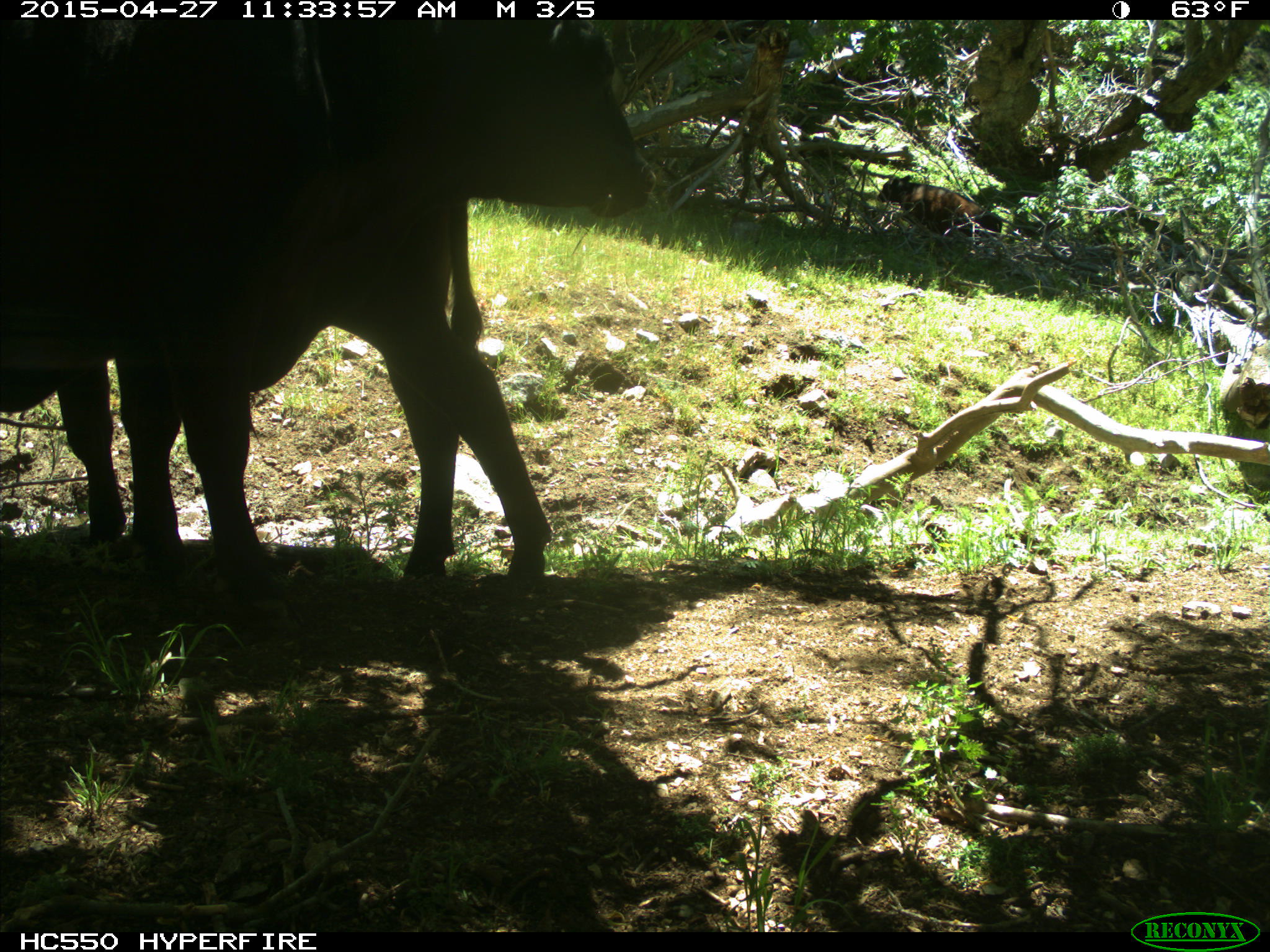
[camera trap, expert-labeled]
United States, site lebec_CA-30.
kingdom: Animalia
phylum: Chordata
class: Mammalia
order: Artiodactyla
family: Bovidae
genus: Bos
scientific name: Bos taurus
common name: domestic cow